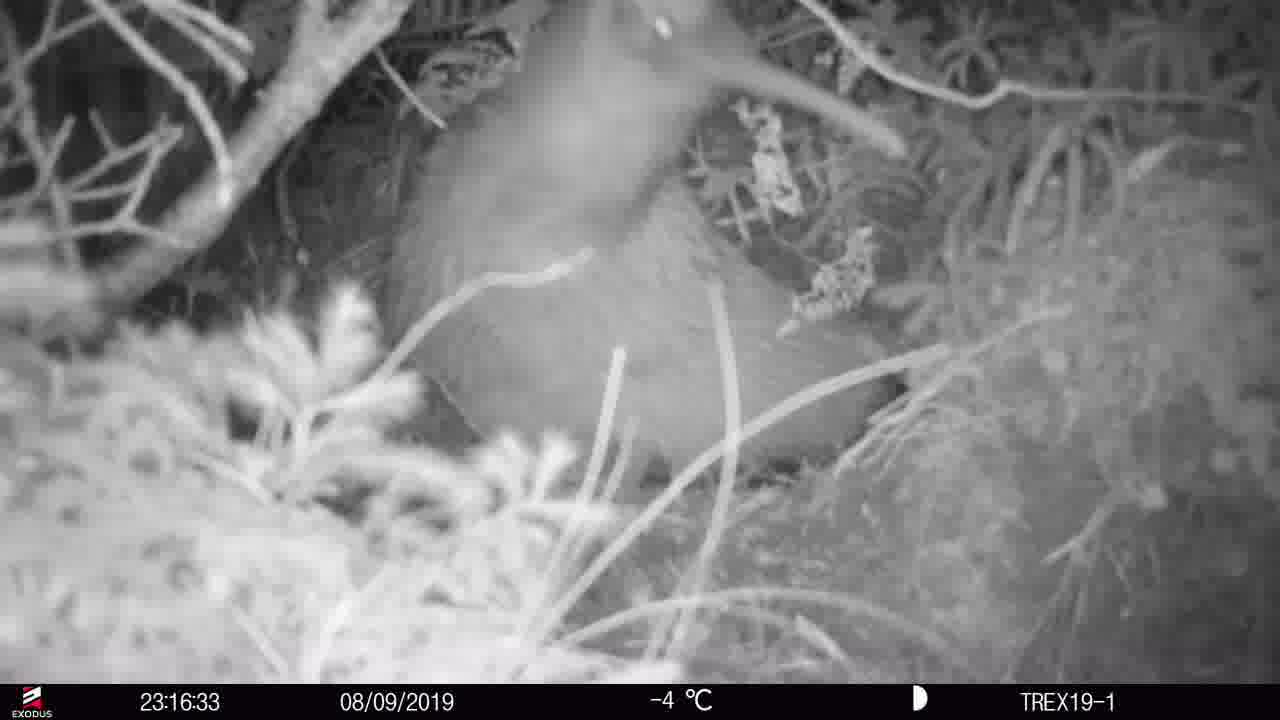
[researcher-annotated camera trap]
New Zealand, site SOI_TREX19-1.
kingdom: Animalia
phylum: Chordata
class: Aves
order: Apterygiformes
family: Apterygidae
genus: Apteryx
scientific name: Apteryx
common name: kiwi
Kiwi (Apteryx).